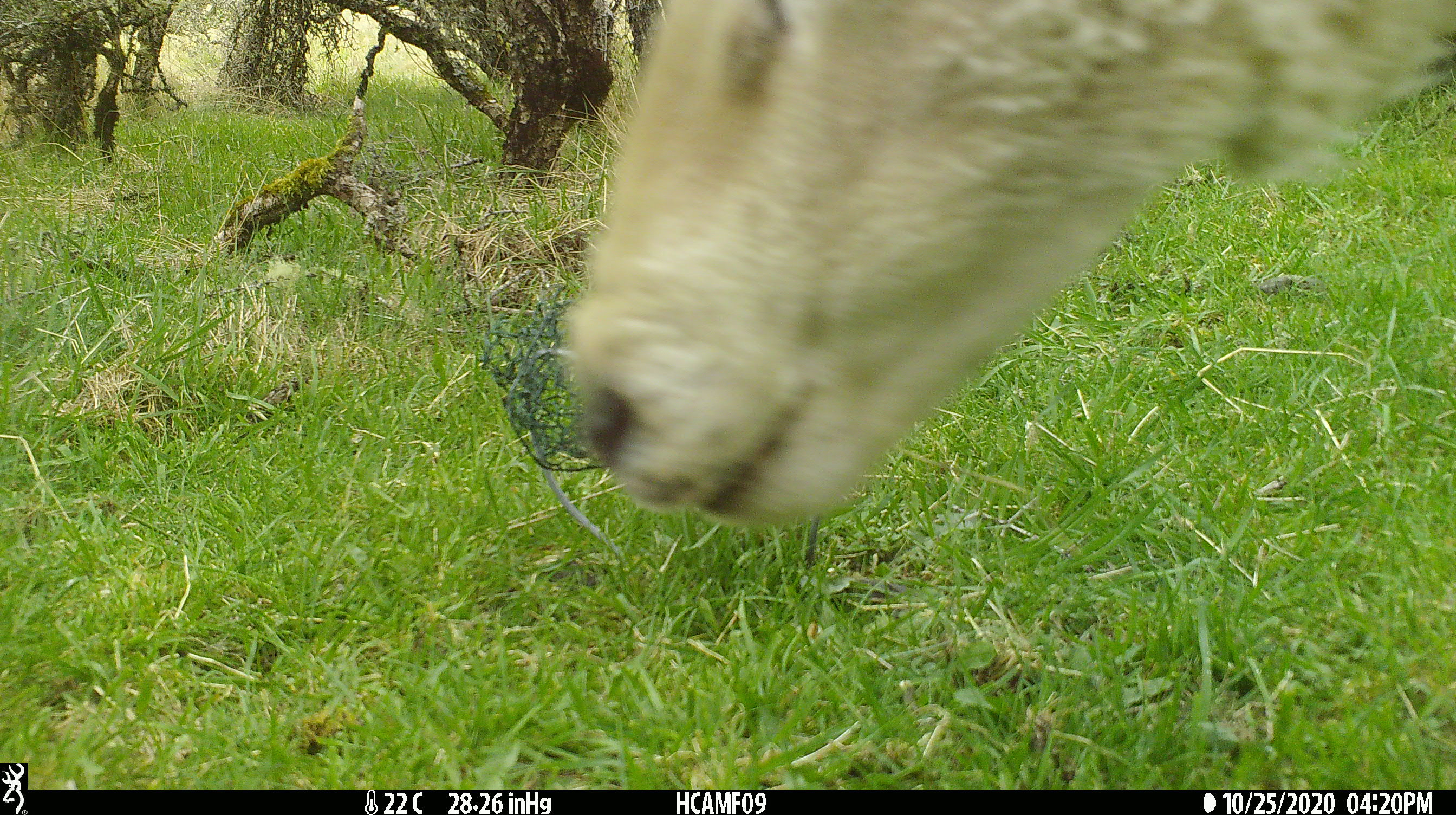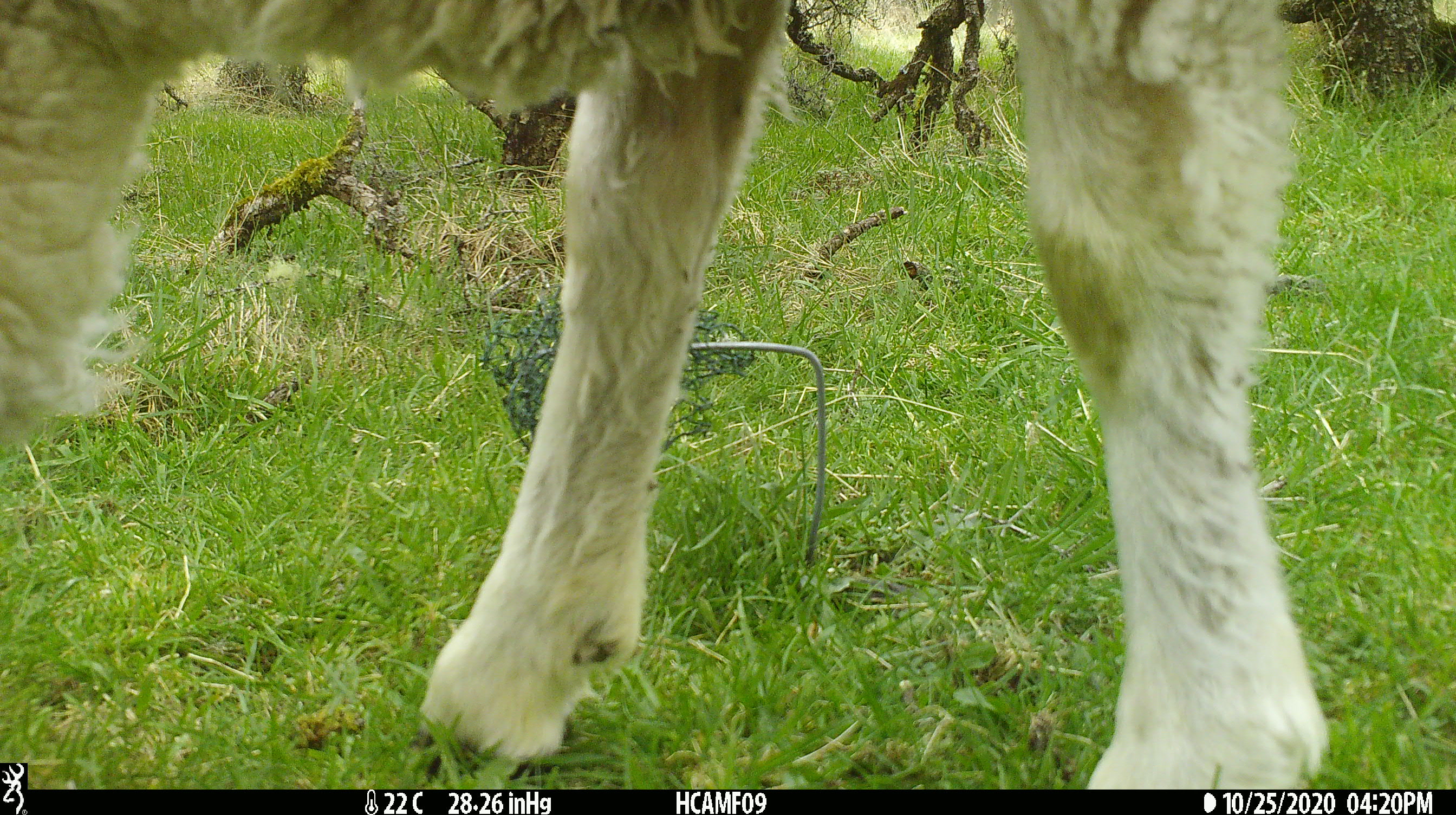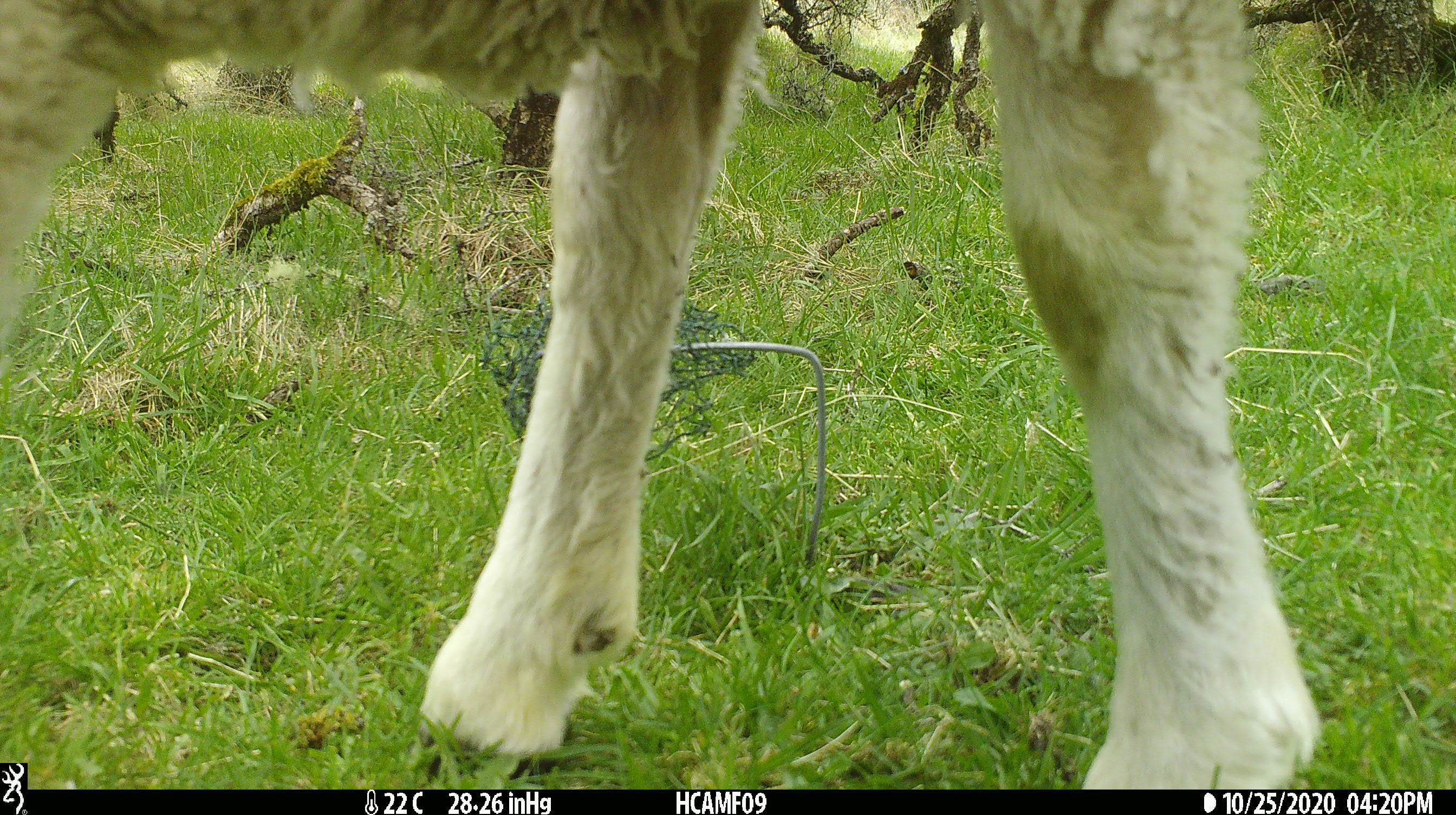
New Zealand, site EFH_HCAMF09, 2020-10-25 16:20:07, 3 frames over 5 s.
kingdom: Animalia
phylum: Chordata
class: Mammalia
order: Artiodactyla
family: Bovidae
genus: Ovis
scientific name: Ovis aries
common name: domestic sheep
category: sheep